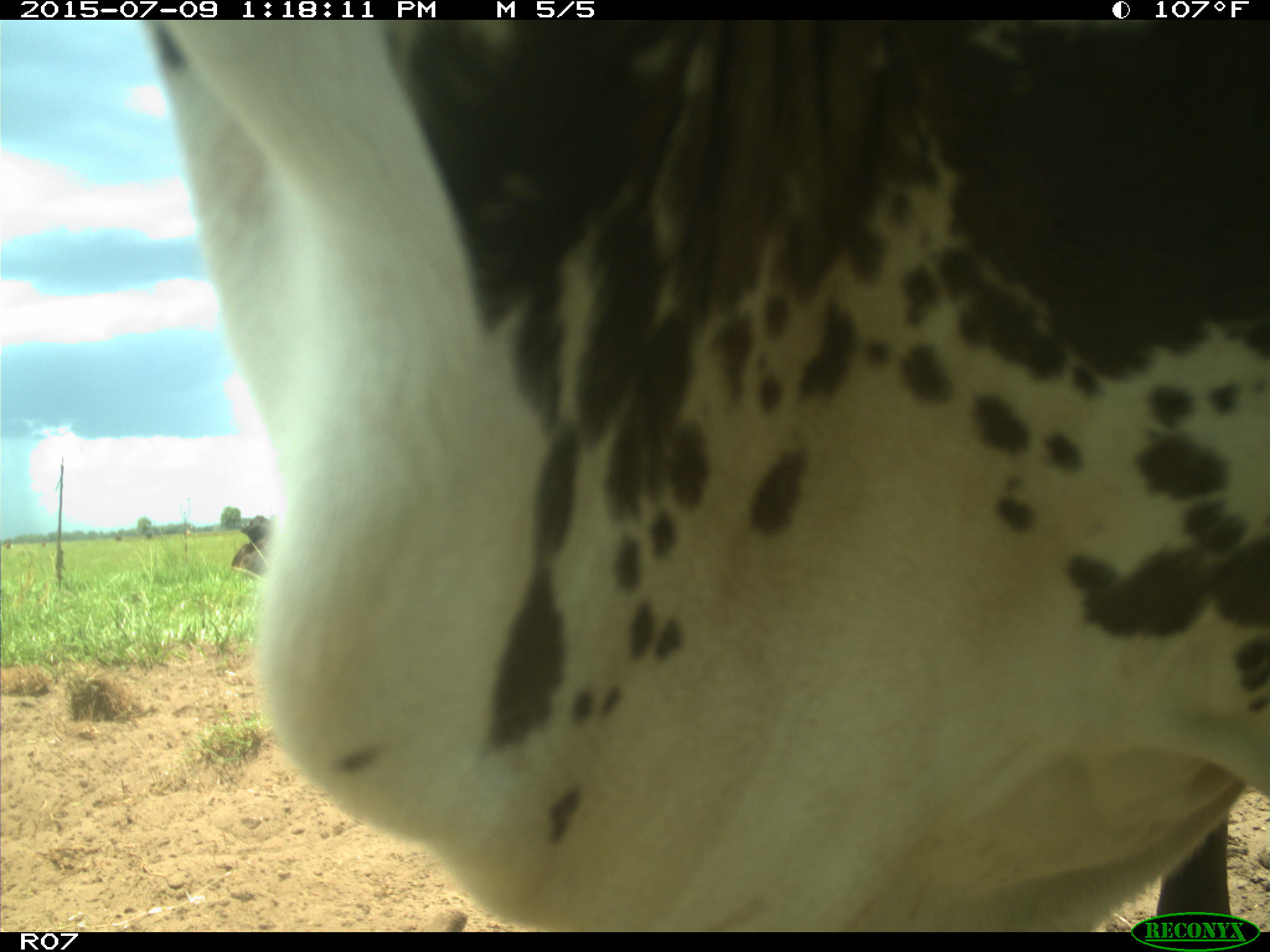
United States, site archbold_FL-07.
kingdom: Animalia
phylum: Chordata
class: Mammalia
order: Artiodactyla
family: Bovidae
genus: Bos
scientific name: Bos taurus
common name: domestic cow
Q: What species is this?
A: Bos taurus (domestic cow).